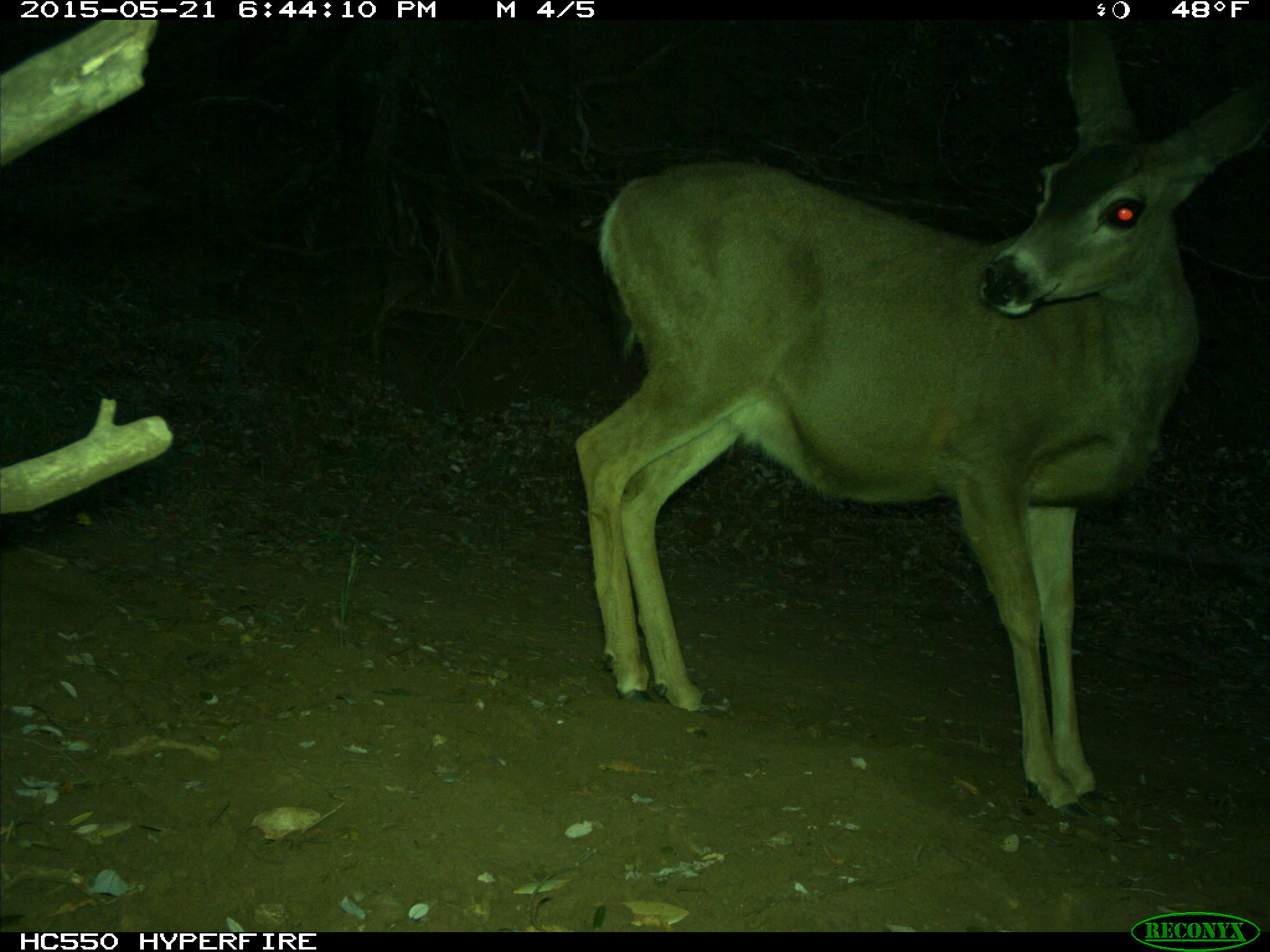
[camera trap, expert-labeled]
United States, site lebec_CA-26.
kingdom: Animalia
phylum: Chordata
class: Mammalia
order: Artiodactyla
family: Cervidae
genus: Odocoileus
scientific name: Odocoileus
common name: deer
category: unidentified deer